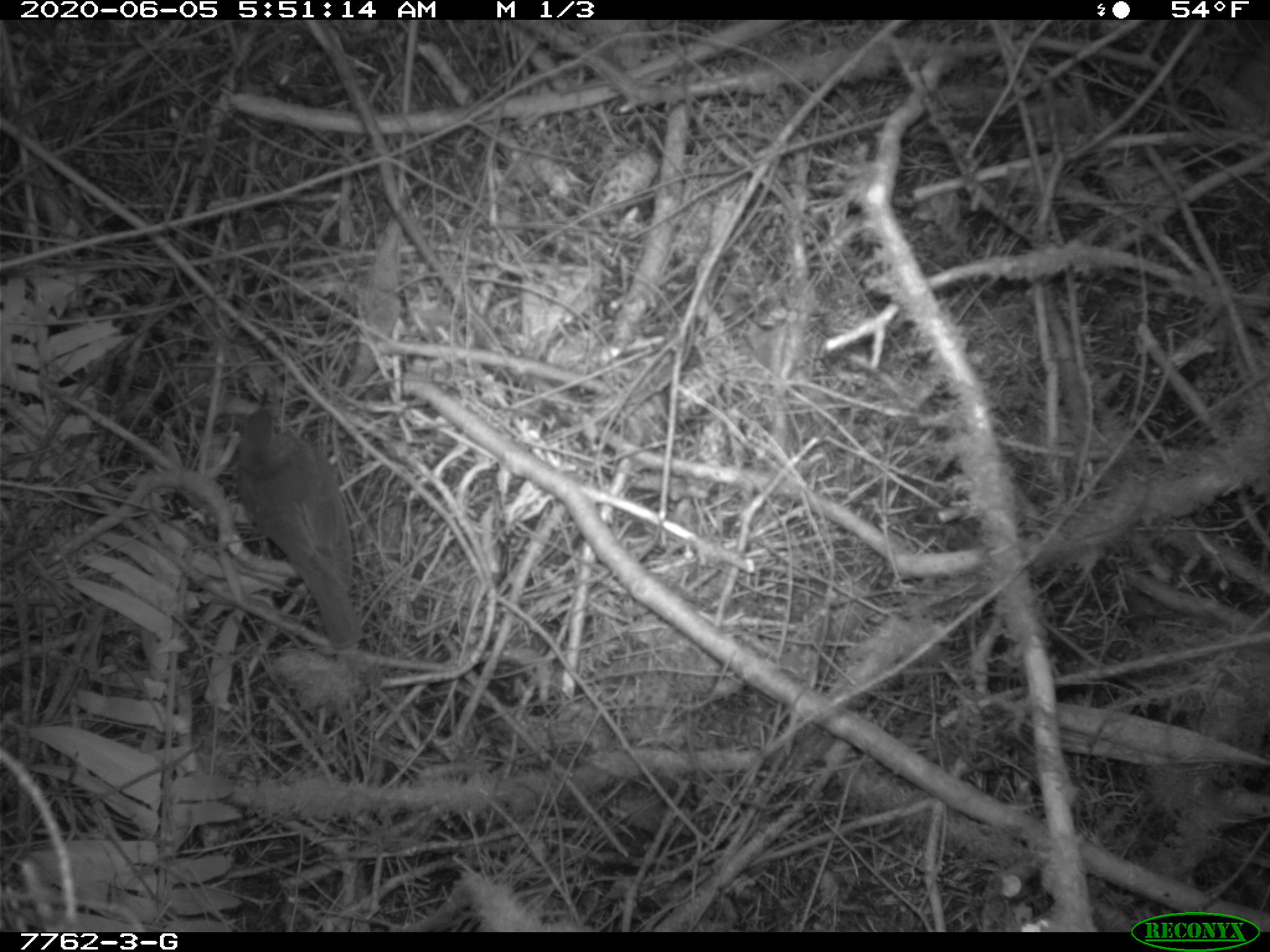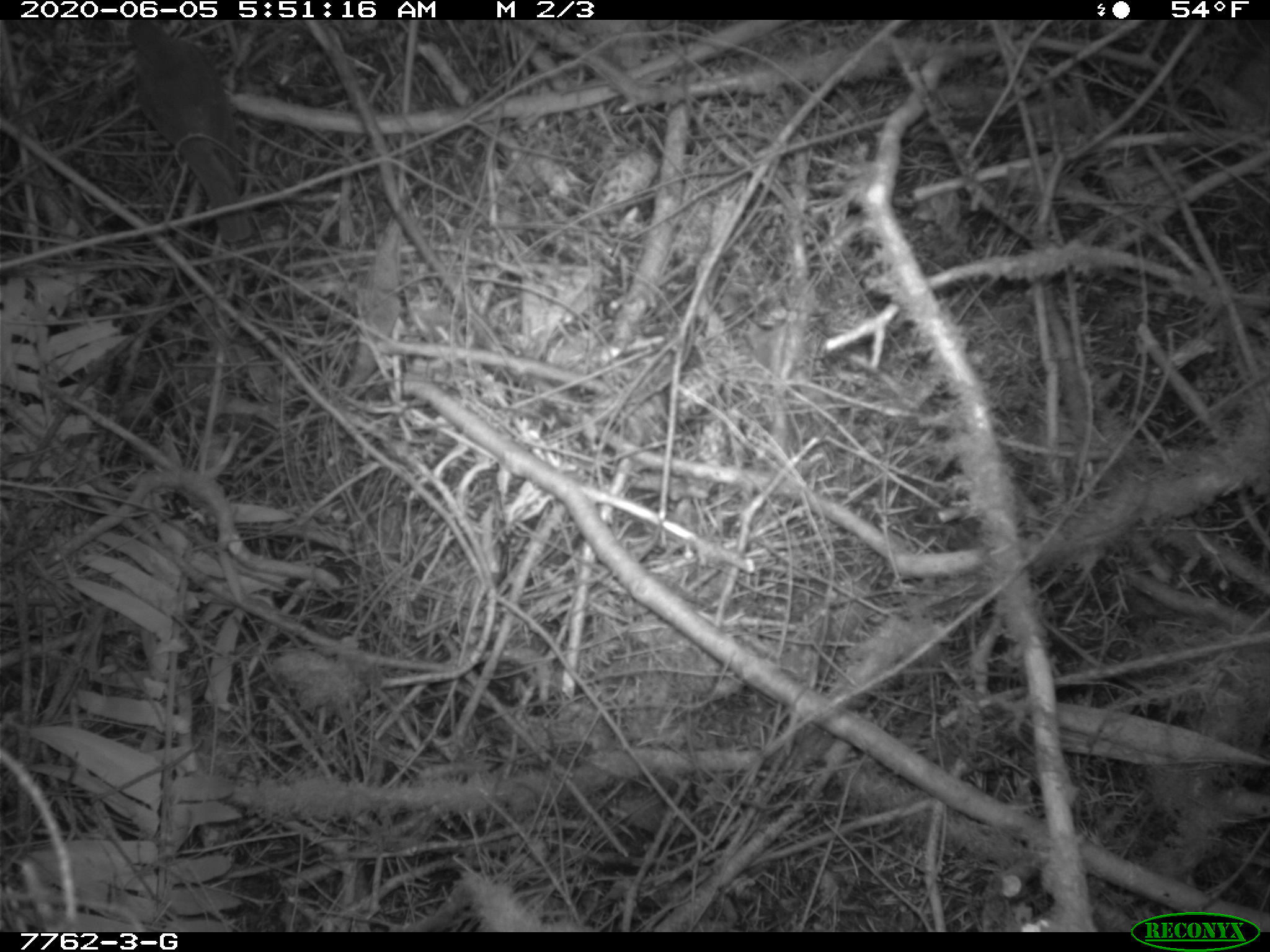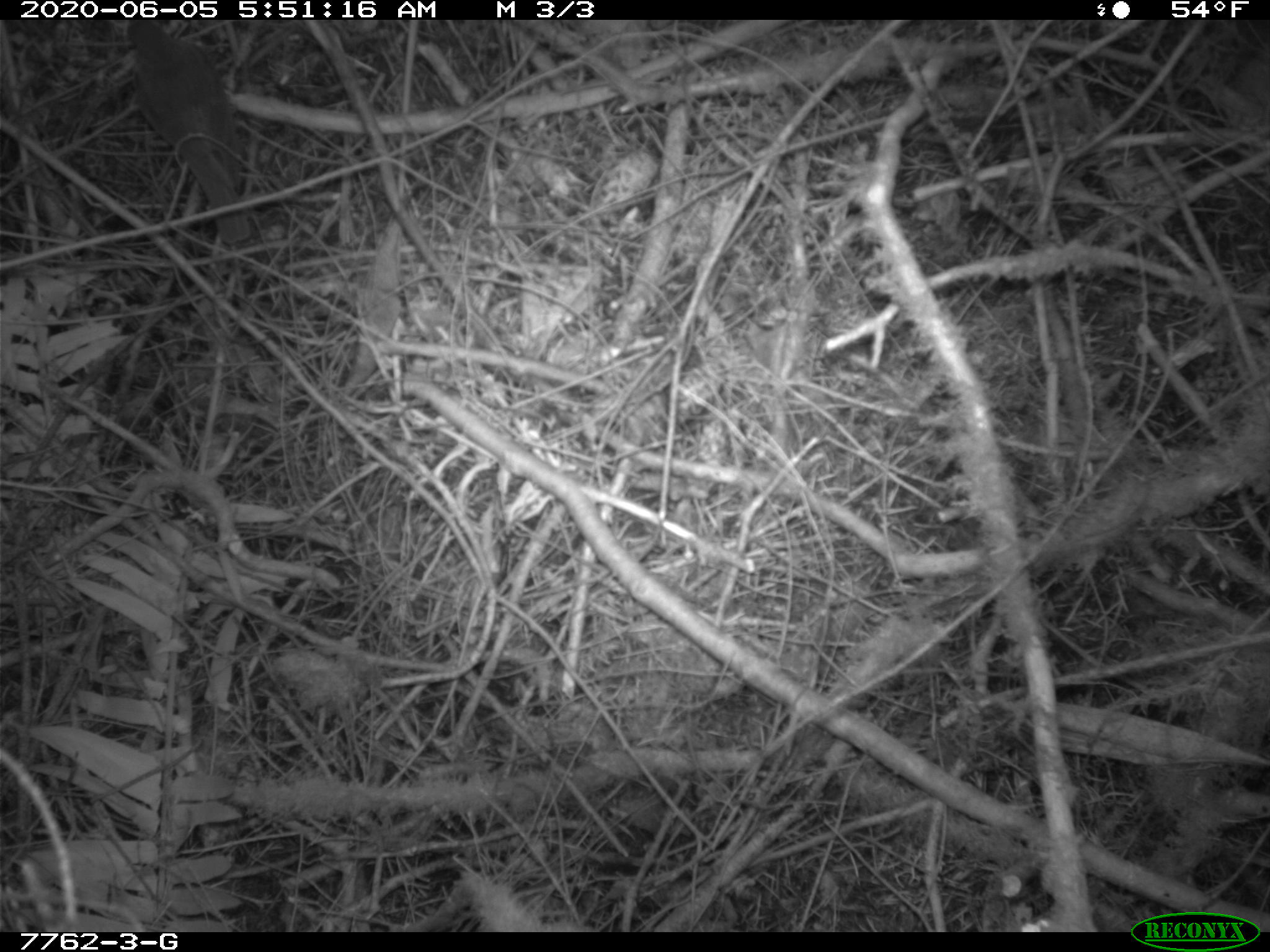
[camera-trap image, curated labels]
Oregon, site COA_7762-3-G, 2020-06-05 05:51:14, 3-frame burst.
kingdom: Animalia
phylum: Chordata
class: Aves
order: Passeriformes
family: Turdidae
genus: Catharus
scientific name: Catharus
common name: brown thrushes and nightingale-thrushes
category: catharus species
Catharus species (brown thrushes and nightingale-thrushes) (Catharus).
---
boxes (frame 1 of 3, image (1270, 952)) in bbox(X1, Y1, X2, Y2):
catharus species: bbox(225, 380, 371, 655)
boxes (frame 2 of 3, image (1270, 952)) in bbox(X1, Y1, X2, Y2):
catharus species: bbox(125, 23, 256, 246)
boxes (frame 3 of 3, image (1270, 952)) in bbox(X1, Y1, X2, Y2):
catharus species: bbox(120, 24, 255, 245)